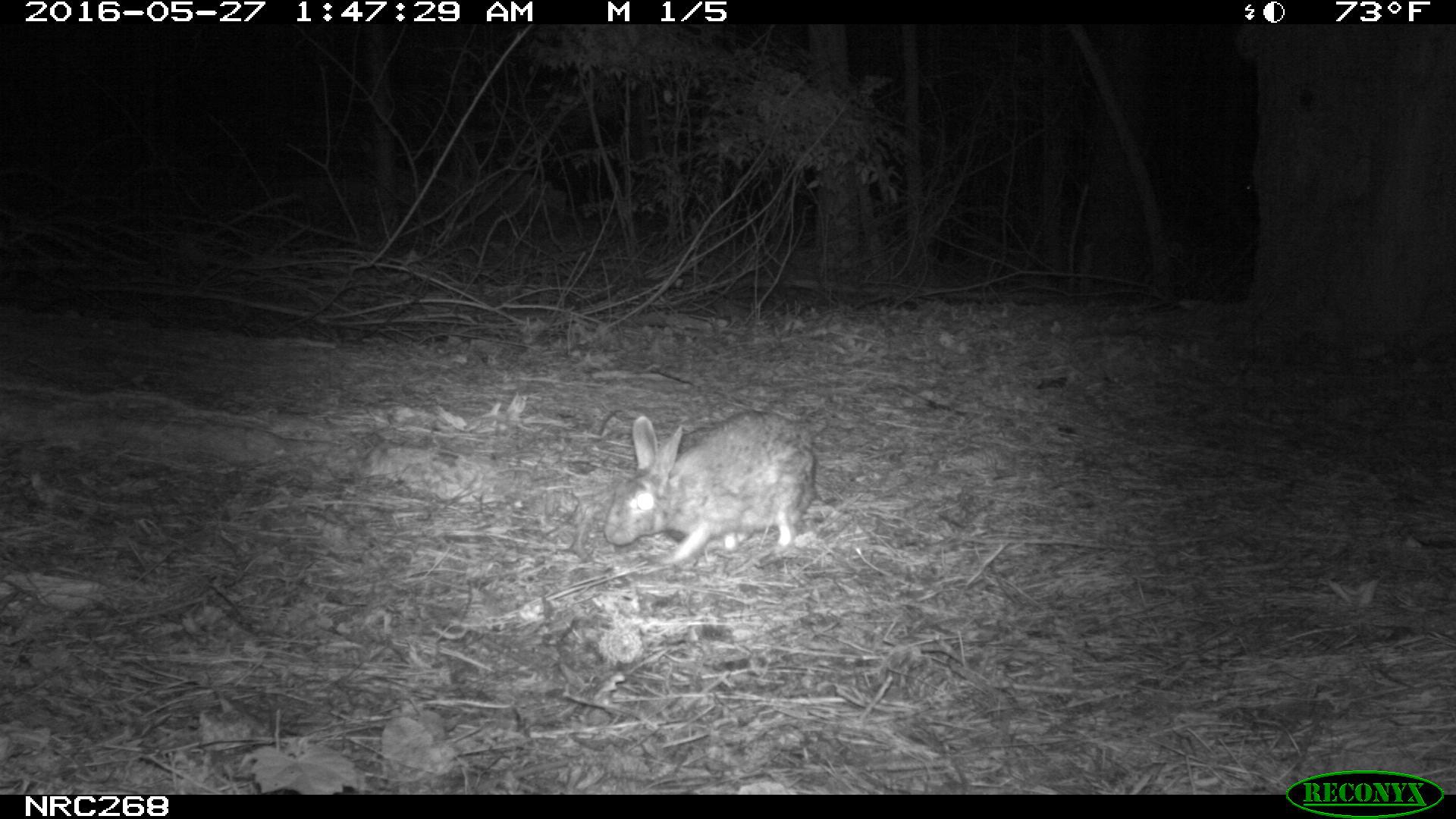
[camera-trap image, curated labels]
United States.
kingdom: Animalia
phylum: Chordata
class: Mammalia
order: Lagomorpha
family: Leporidae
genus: Sylvilagus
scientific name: Sylvilagus floridanus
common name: eastern cottontail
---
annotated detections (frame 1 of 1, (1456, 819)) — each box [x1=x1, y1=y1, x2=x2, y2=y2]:
Eastern Cottontail: [x1=605, y1=395, x2=829, y2=575]